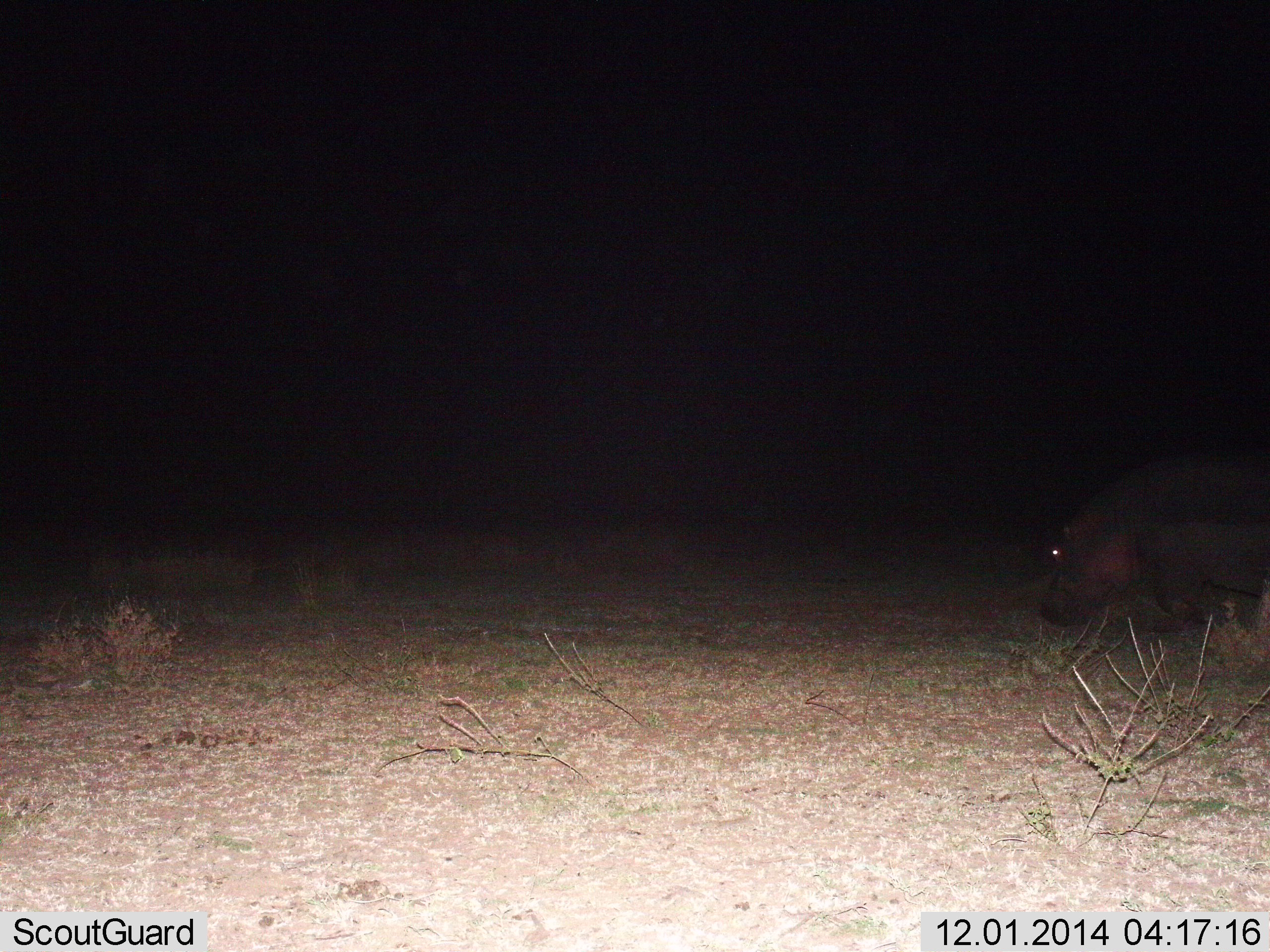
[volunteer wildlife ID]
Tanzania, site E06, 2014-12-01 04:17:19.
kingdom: Animalia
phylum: Chordata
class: Mammalia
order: Artiodactyla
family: Hippopotamidae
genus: Hippopotamus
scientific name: Hippopotamus amphibius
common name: hippopotamus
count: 1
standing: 10%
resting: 0%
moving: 80%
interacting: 0%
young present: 0%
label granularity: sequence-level